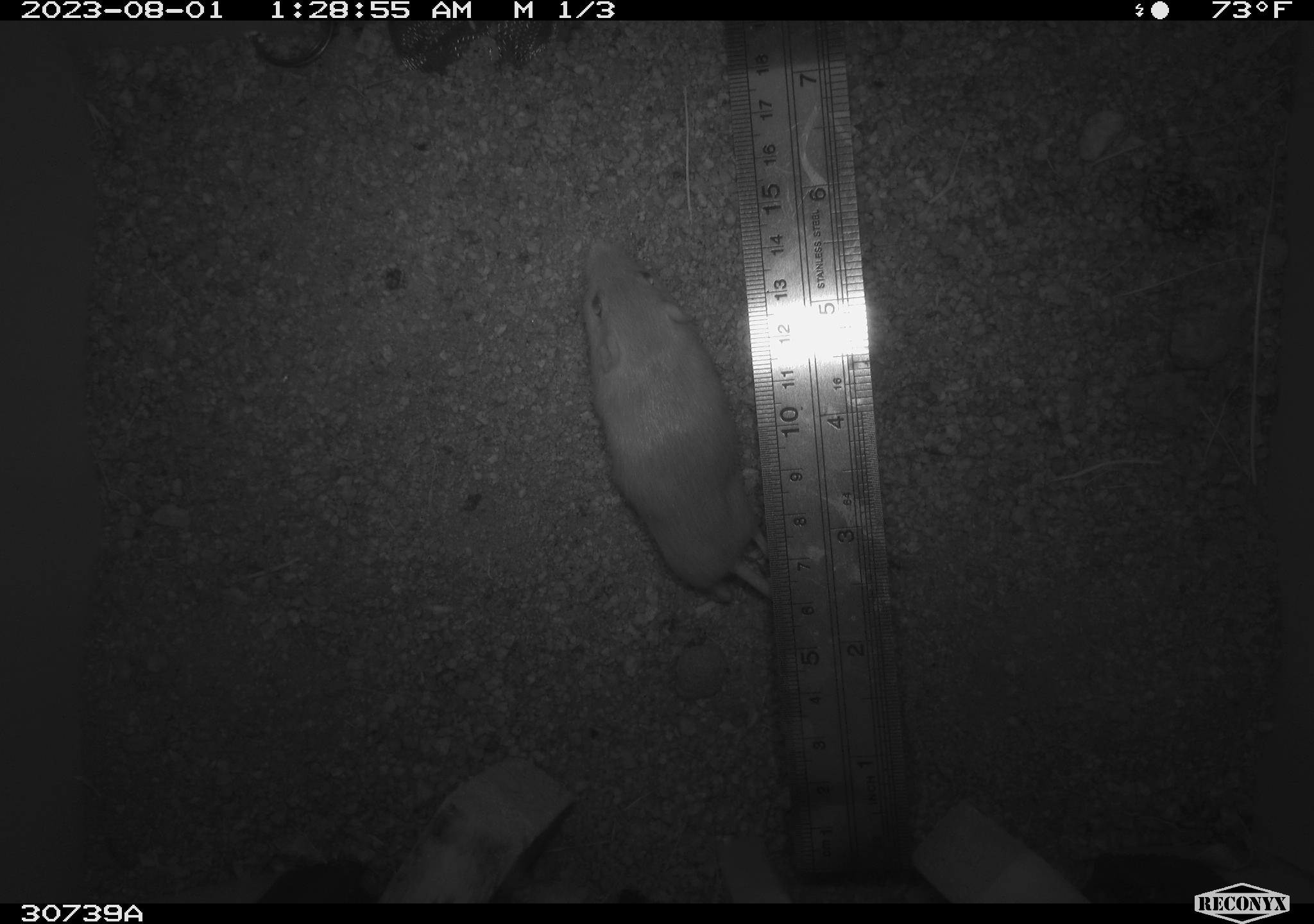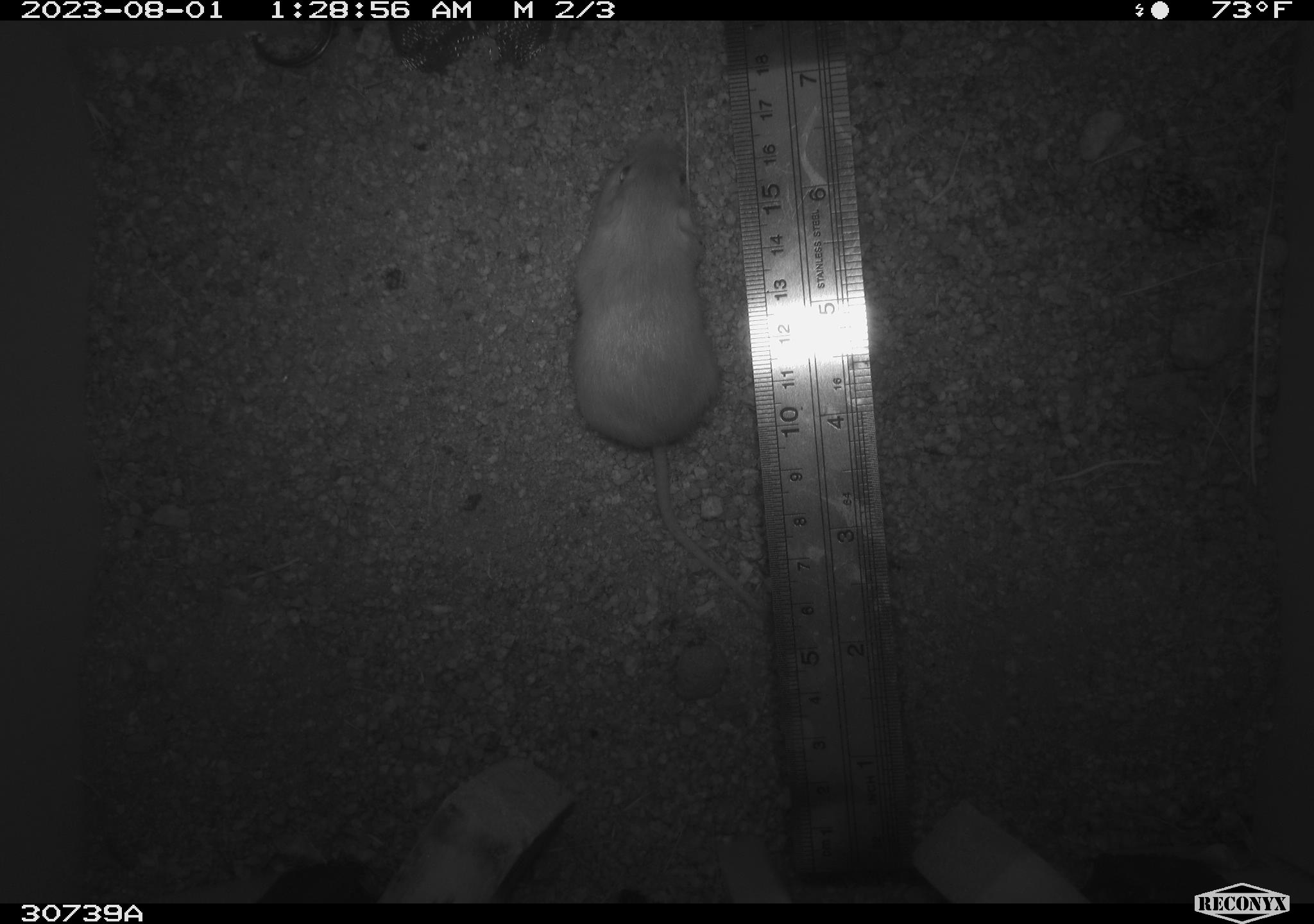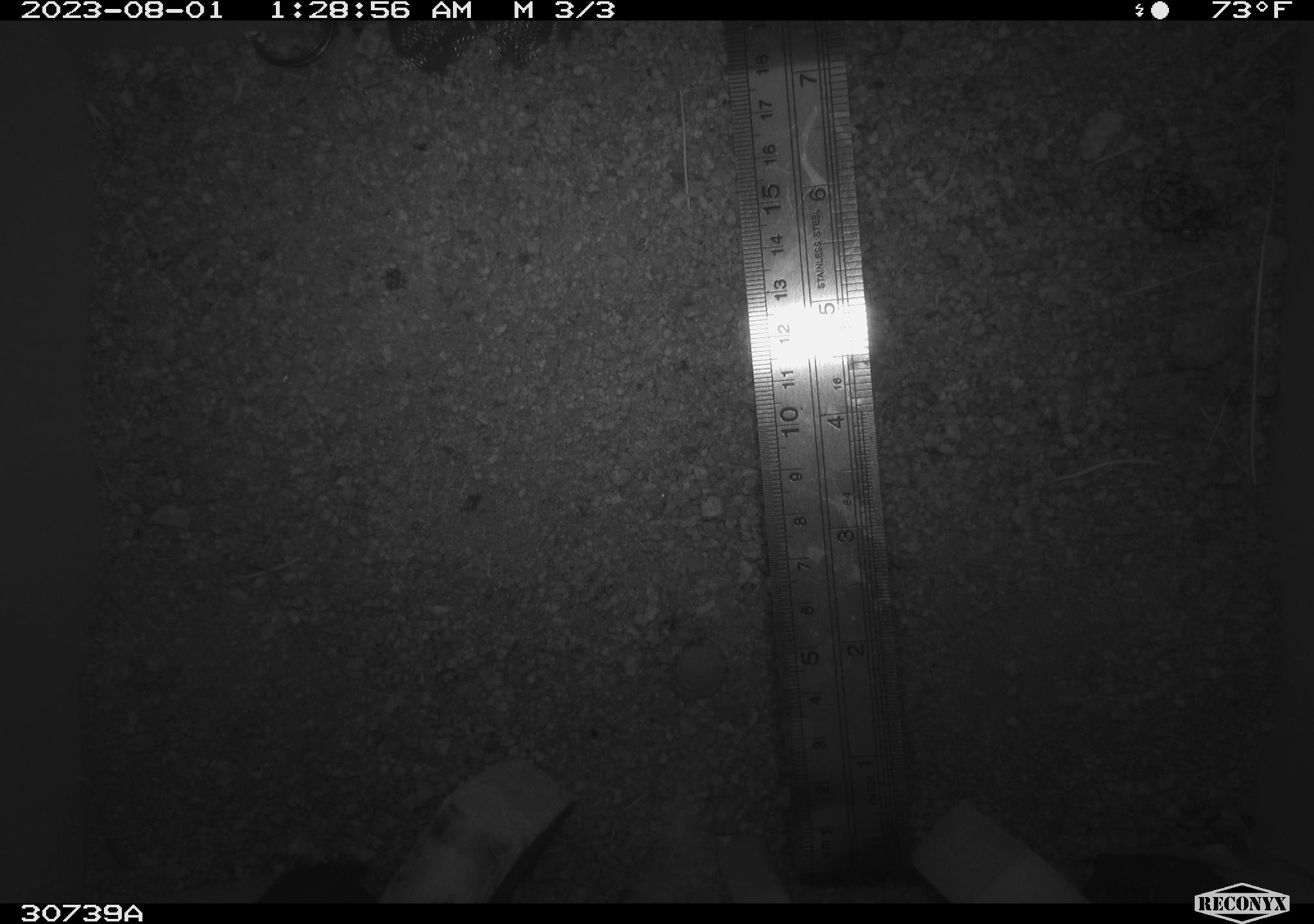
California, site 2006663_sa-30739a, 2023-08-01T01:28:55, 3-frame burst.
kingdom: Animalia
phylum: Chordata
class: Mammalia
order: Rodentia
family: Heteromyidae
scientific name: Heteromyidae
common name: kangaroo rats and pocket mice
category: heteromyidae family